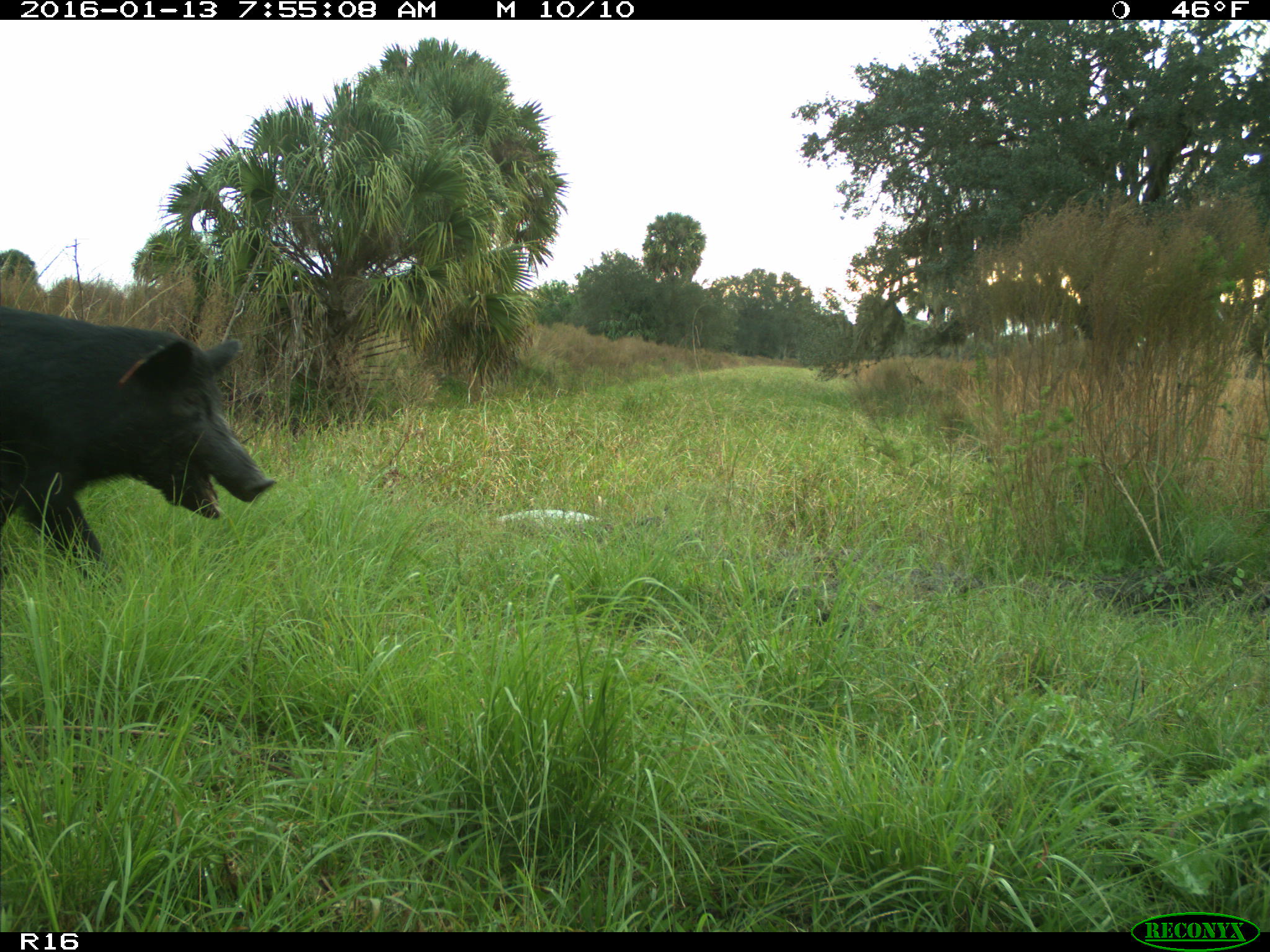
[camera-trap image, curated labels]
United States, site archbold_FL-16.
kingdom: Animalia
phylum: Chordata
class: Mammalia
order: Artiodactyla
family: Suidae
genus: Sus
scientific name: Sus scrofa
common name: wild boar